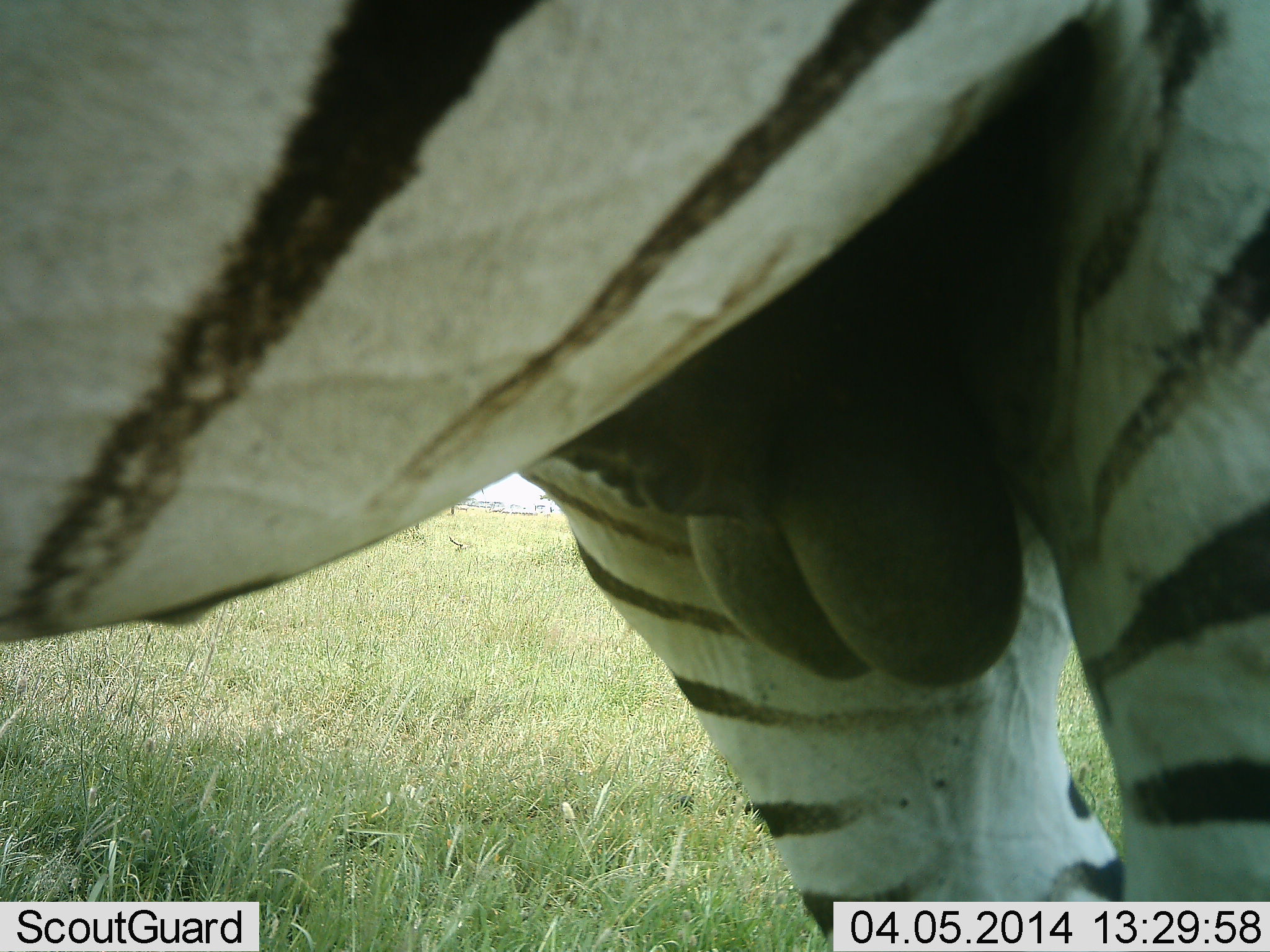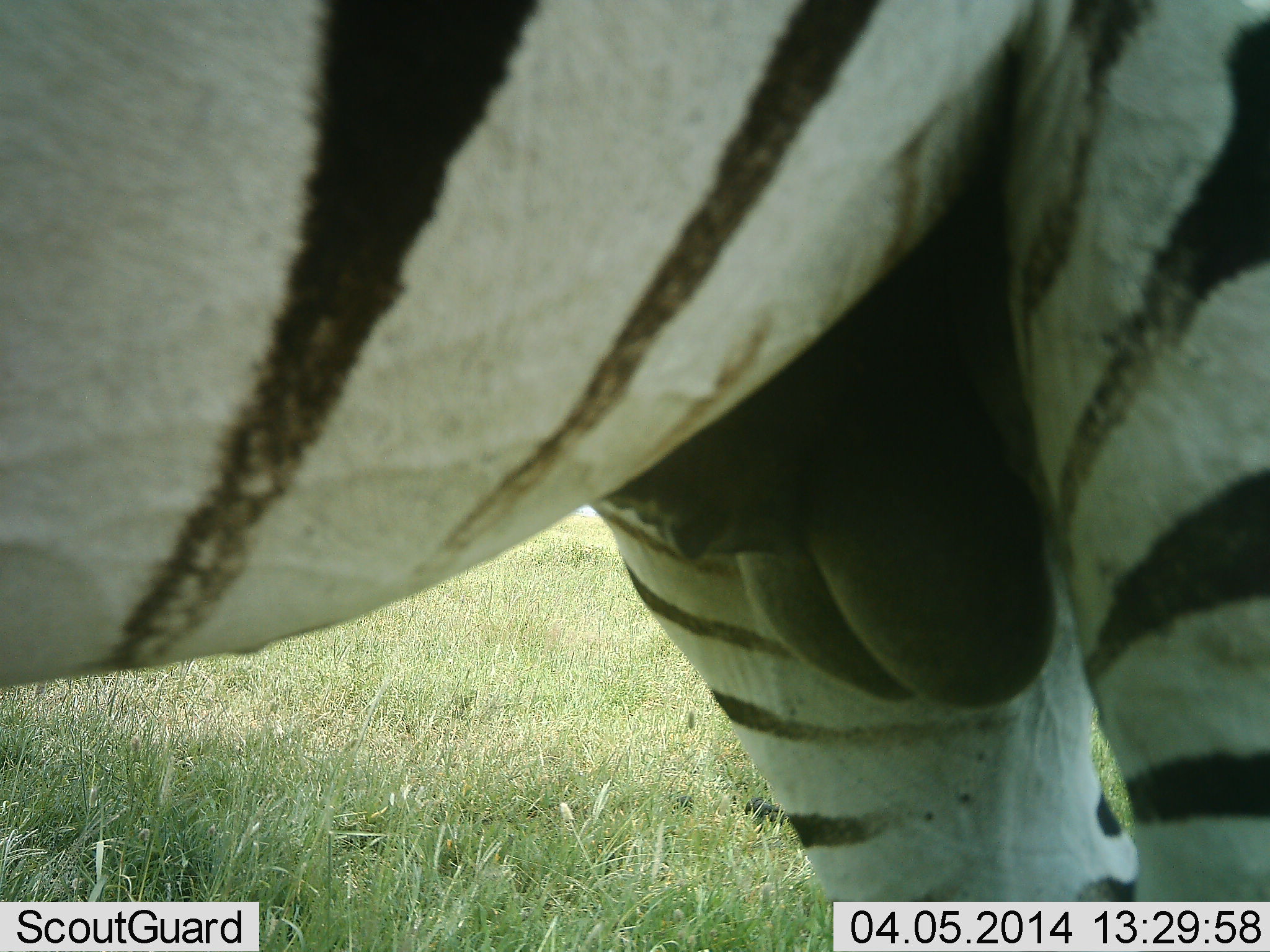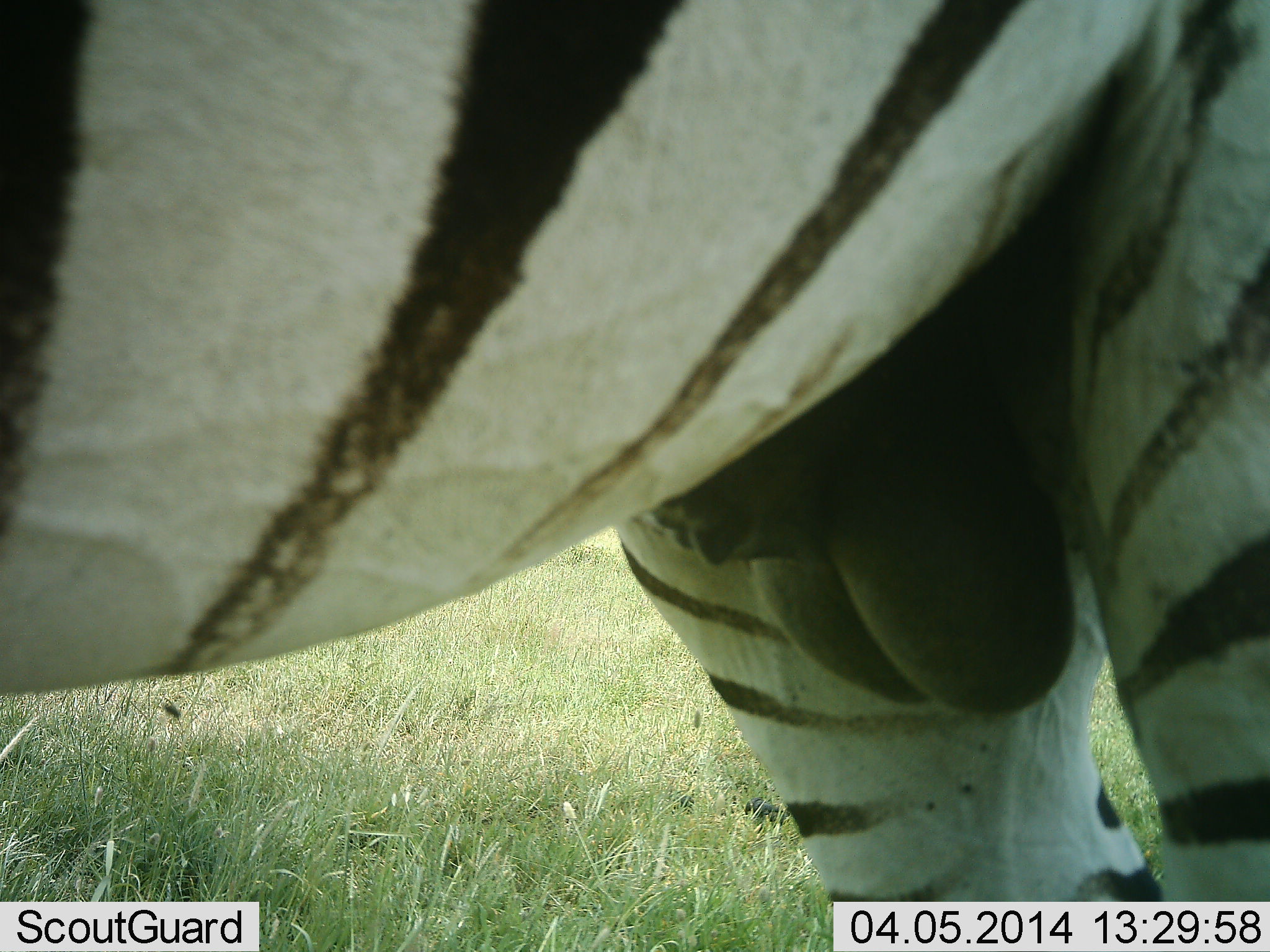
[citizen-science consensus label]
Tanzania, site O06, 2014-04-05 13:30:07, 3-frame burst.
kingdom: Animalia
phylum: Chordata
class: Mammalia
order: Perissodactyla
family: Equidae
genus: Equus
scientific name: Equus quagga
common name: plains zebra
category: zebra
Zebra (plains zebra) (Equus quagga), count 1. Behavior (volunteer vote fractions): standing 100%, resting 0%, moving 0%, interacting 0%. Young present (vote fraction): 0%. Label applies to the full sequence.